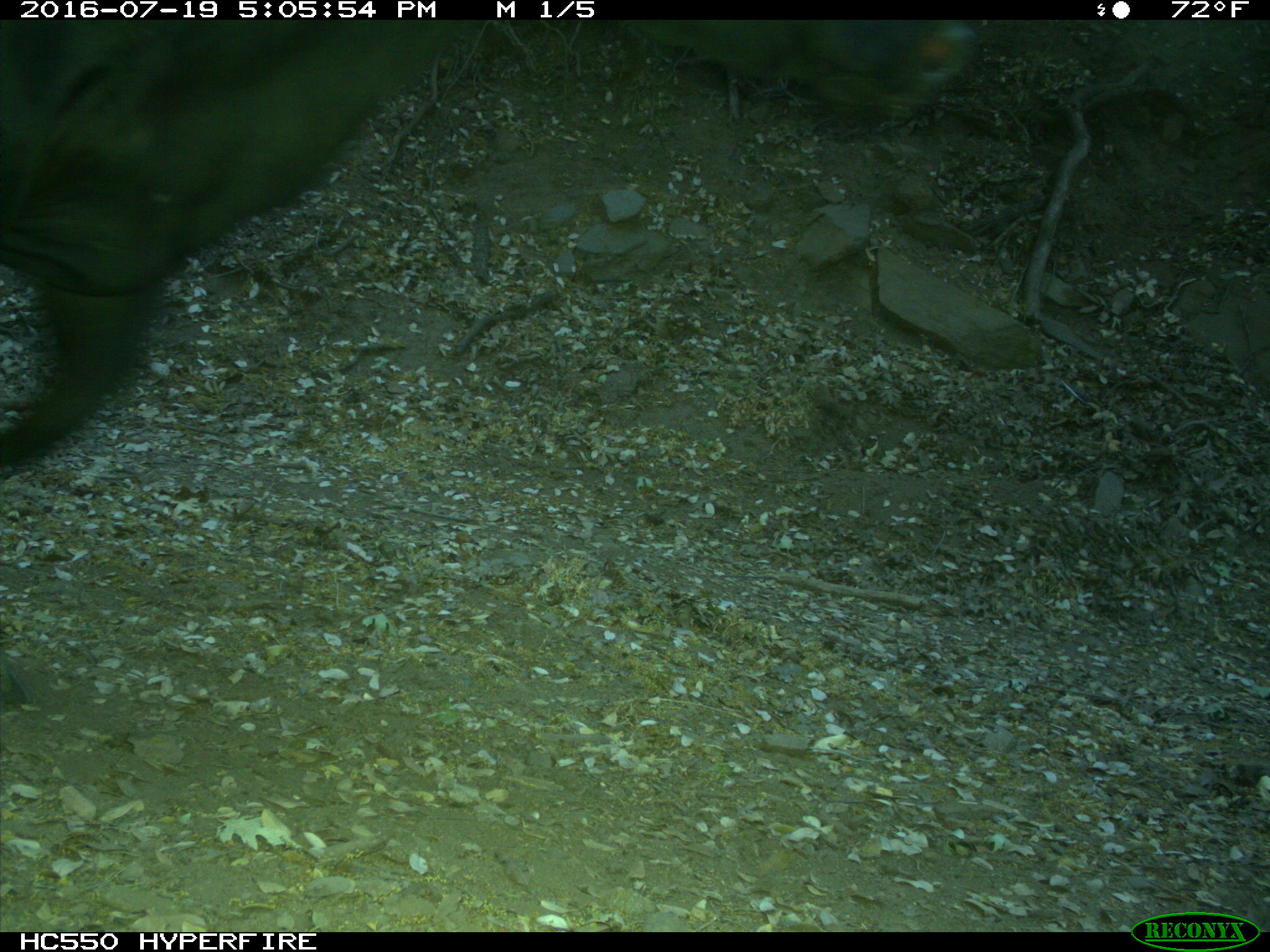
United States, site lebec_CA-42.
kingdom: Animalia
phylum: Chordata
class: Mammalia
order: Artiodactyla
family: Bovidae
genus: Bos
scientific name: Bos taurus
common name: domestic cow